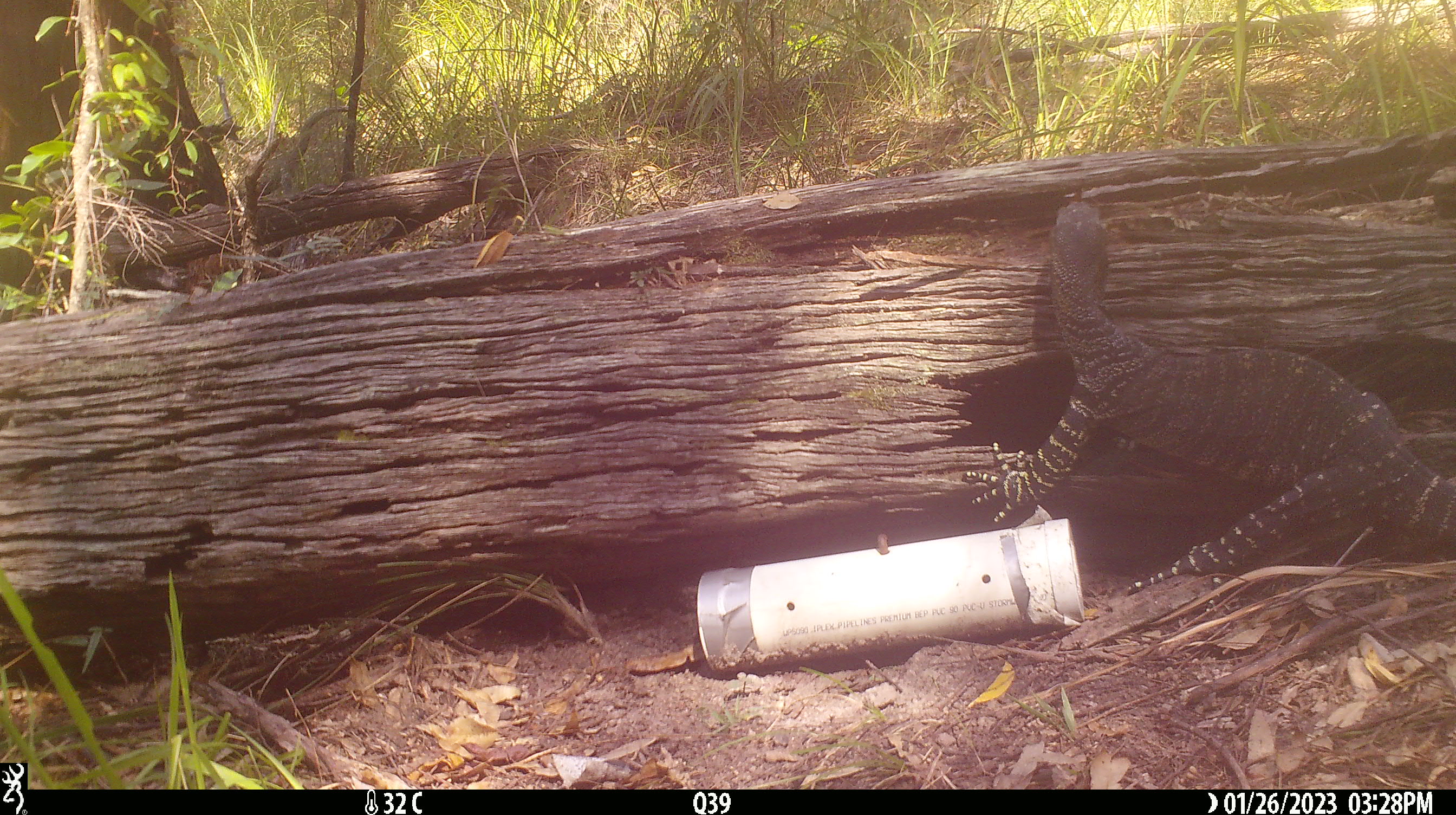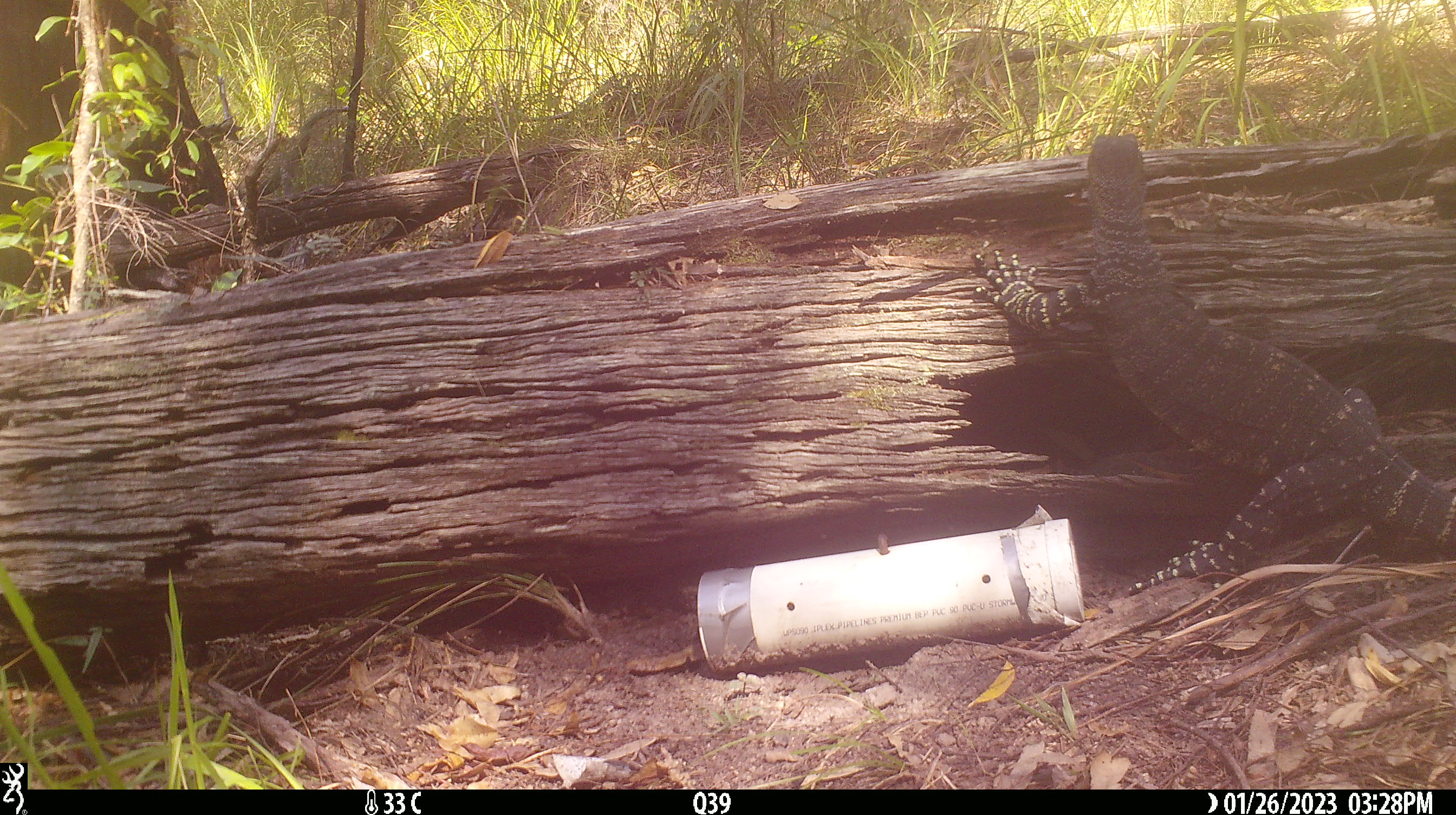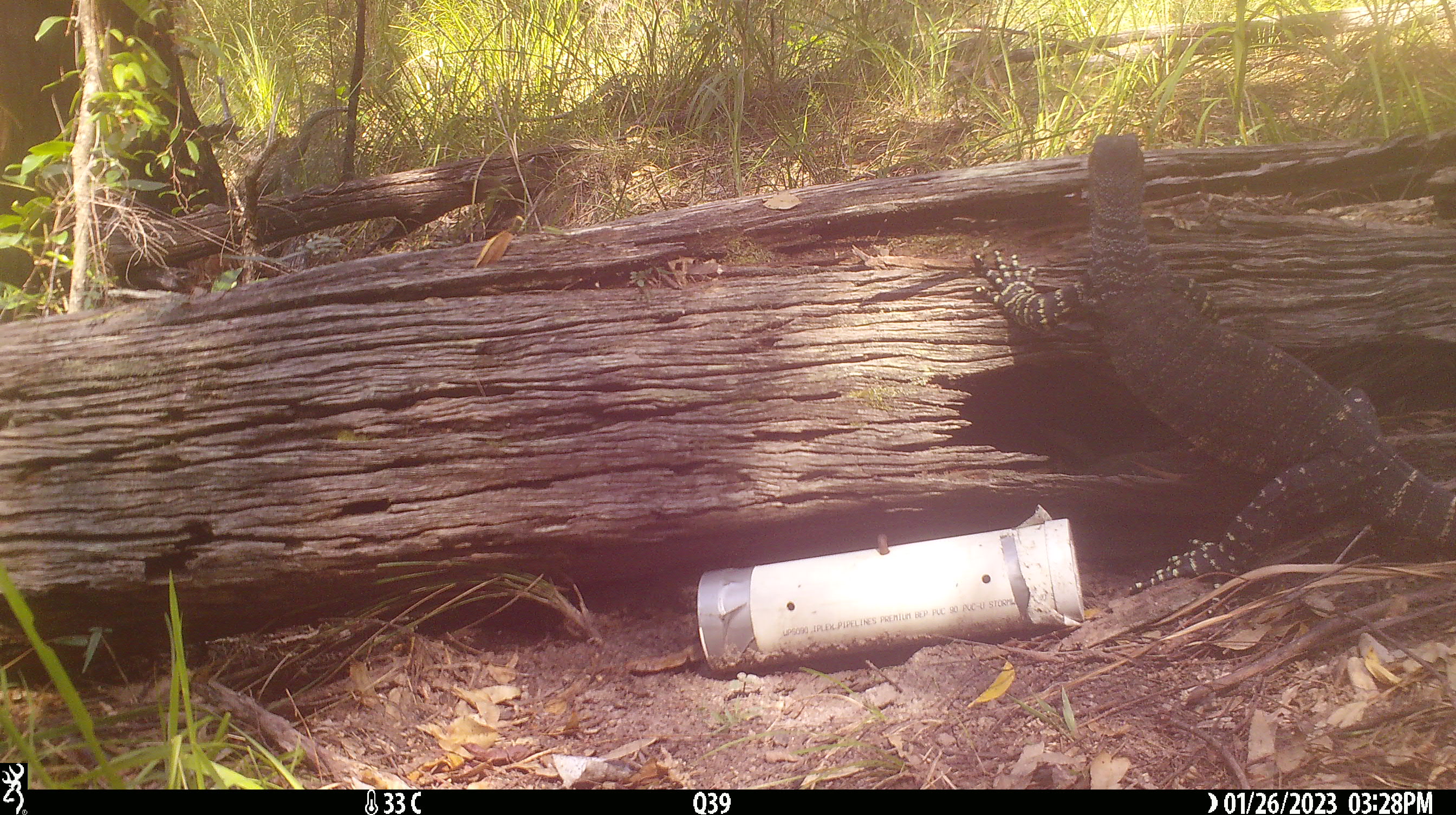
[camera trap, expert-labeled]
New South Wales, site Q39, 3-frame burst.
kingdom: Animalia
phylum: Chordata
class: Reptilia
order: Squamata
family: Varanidae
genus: Varanus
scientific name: Varanus varius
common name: lace monitor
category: goanna